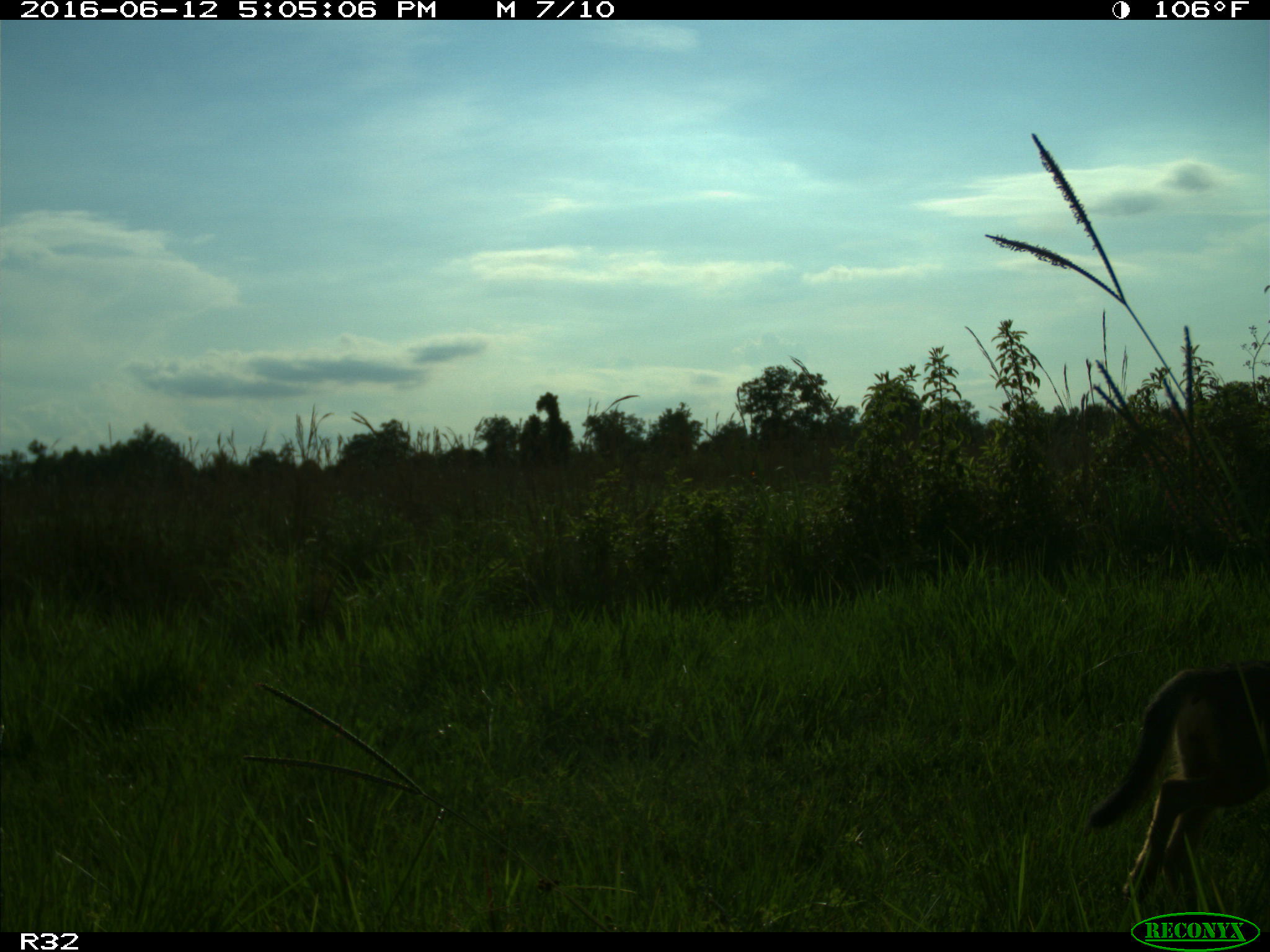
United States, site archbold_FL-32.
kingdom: Animalia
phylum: Chordata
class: Mammalia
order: Carnivora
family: Canidae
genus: Canis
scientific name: Canis latrans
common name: coyote